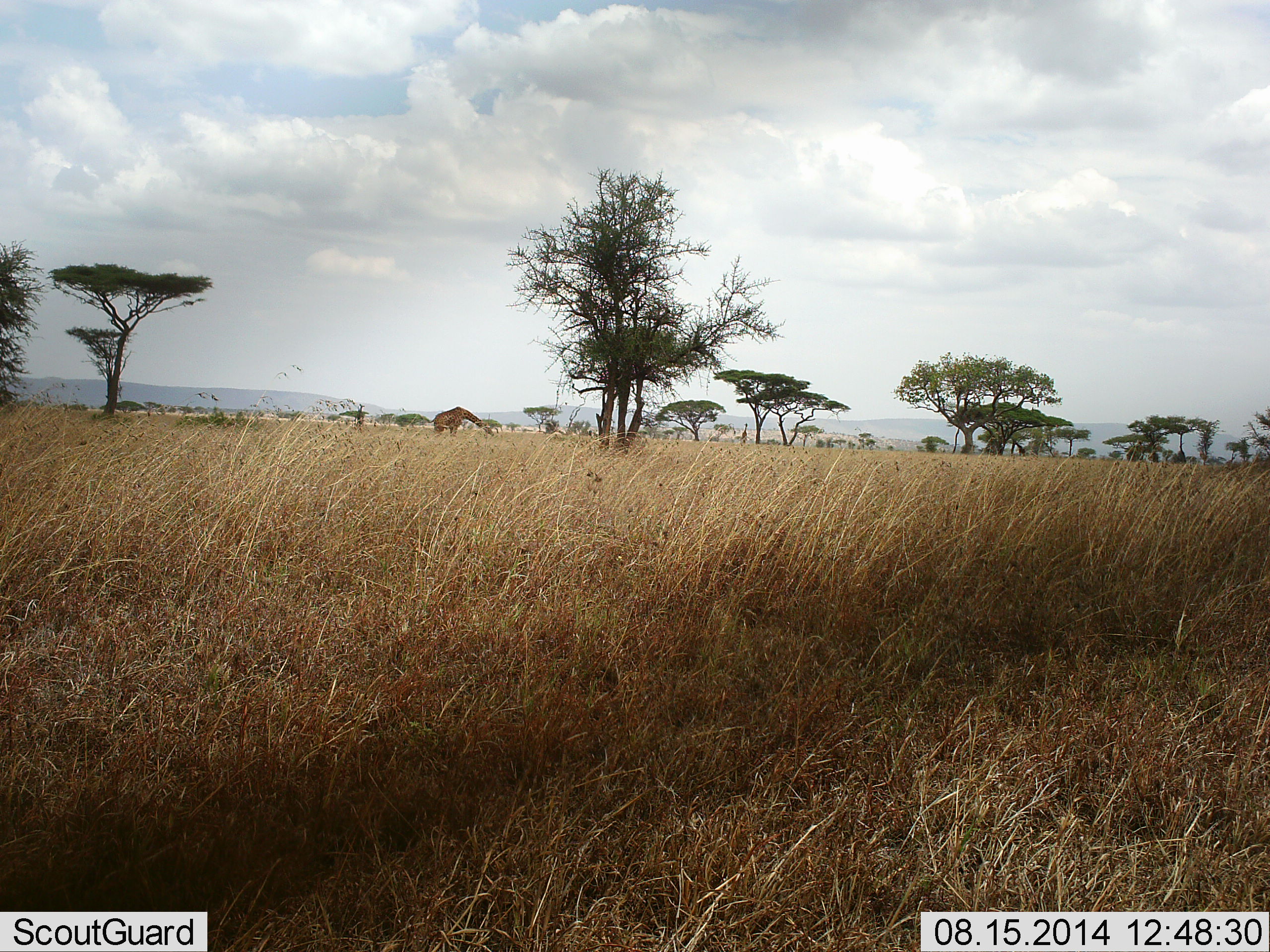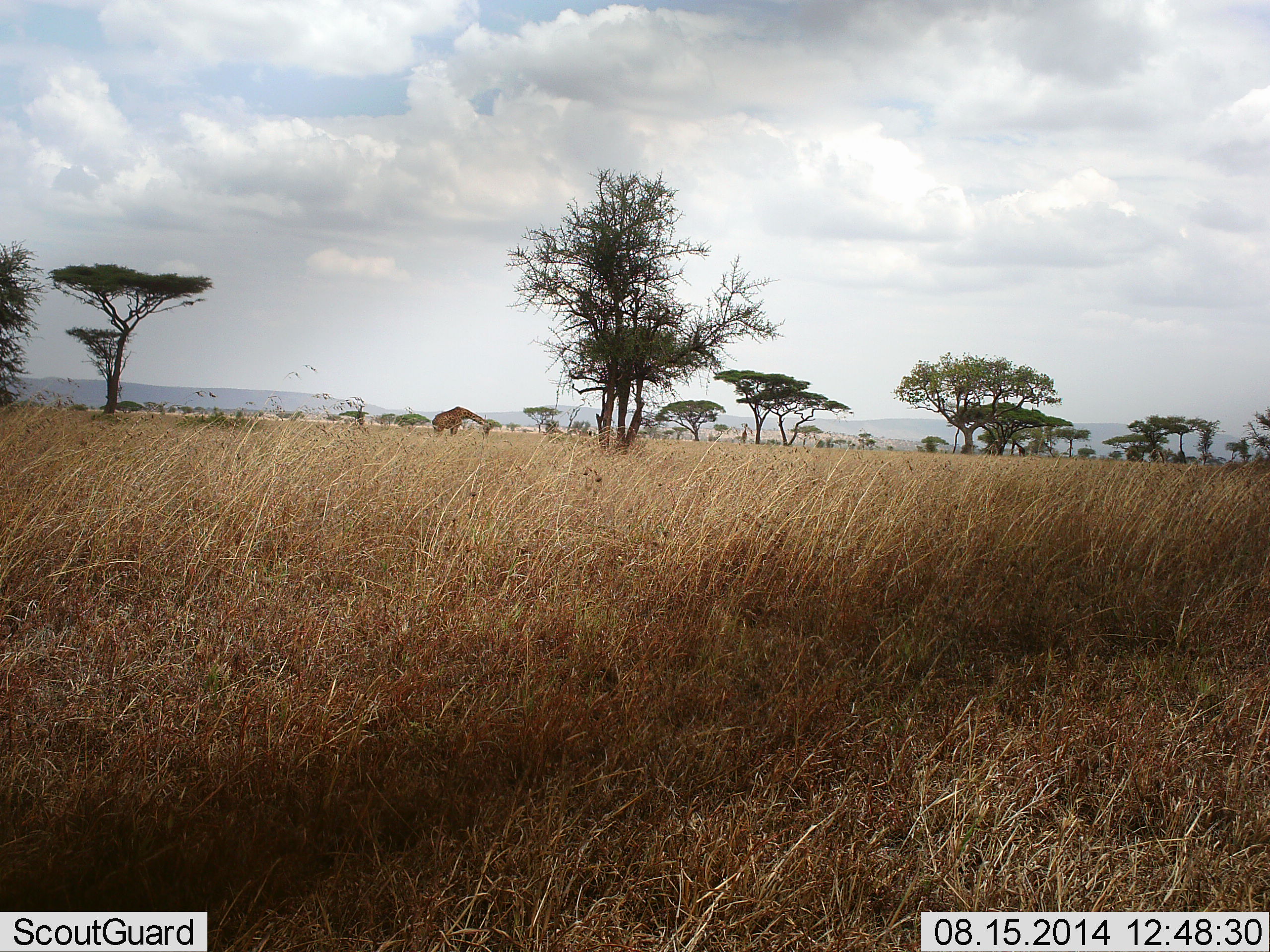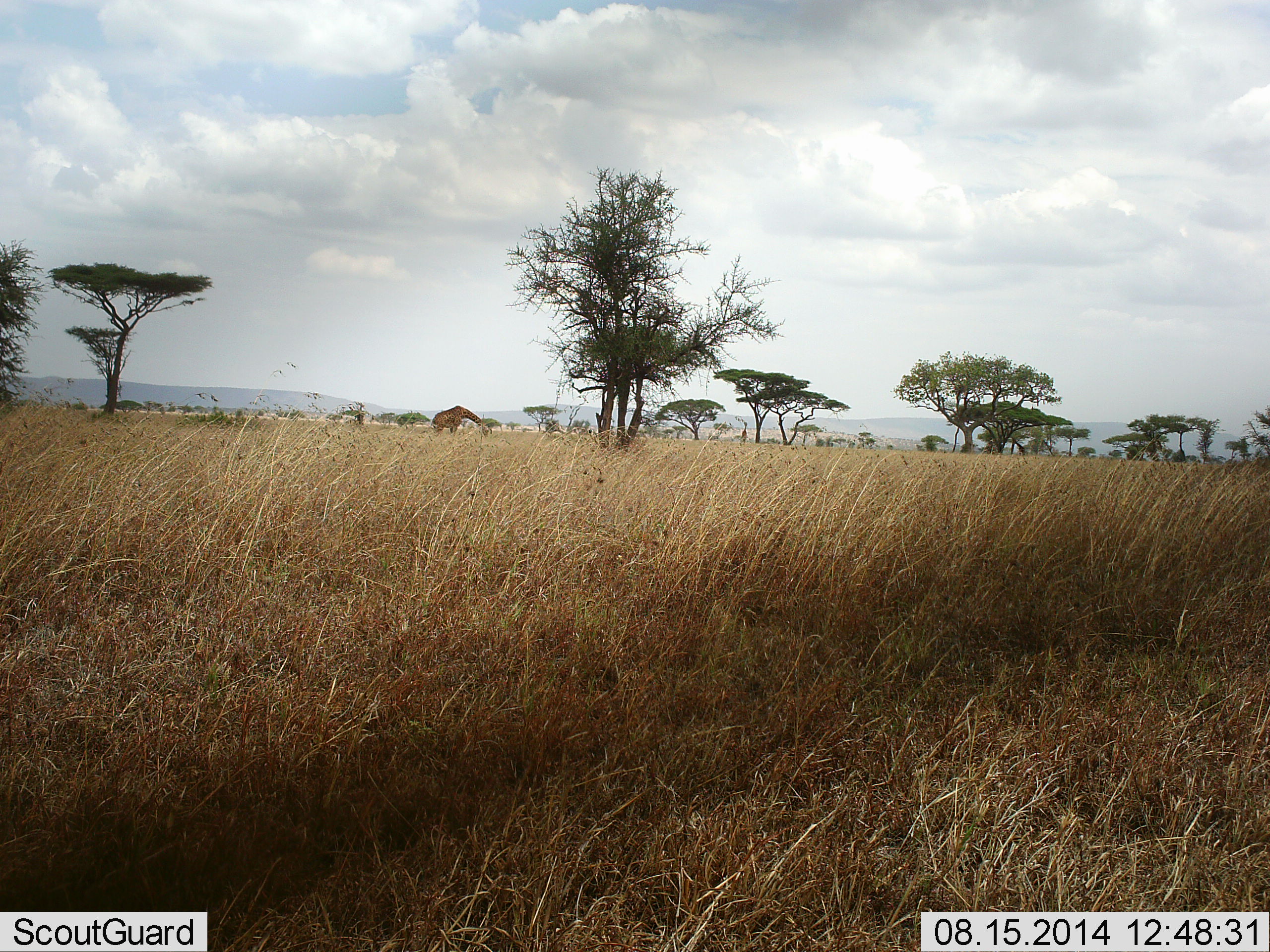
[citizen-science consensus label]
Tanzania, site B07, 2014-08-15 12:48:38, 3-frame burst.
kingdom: Animalia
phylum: Chordata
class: Mammalia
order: Artiodactyla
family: Giraffidae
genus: Giraffa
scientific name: Giraffa camelopardalis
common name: giraffe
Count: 1.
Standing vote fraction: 40%.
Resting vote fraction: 10%.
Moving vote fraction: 0%.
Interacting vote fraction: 0%.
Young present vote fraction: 0%.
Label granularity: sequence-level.